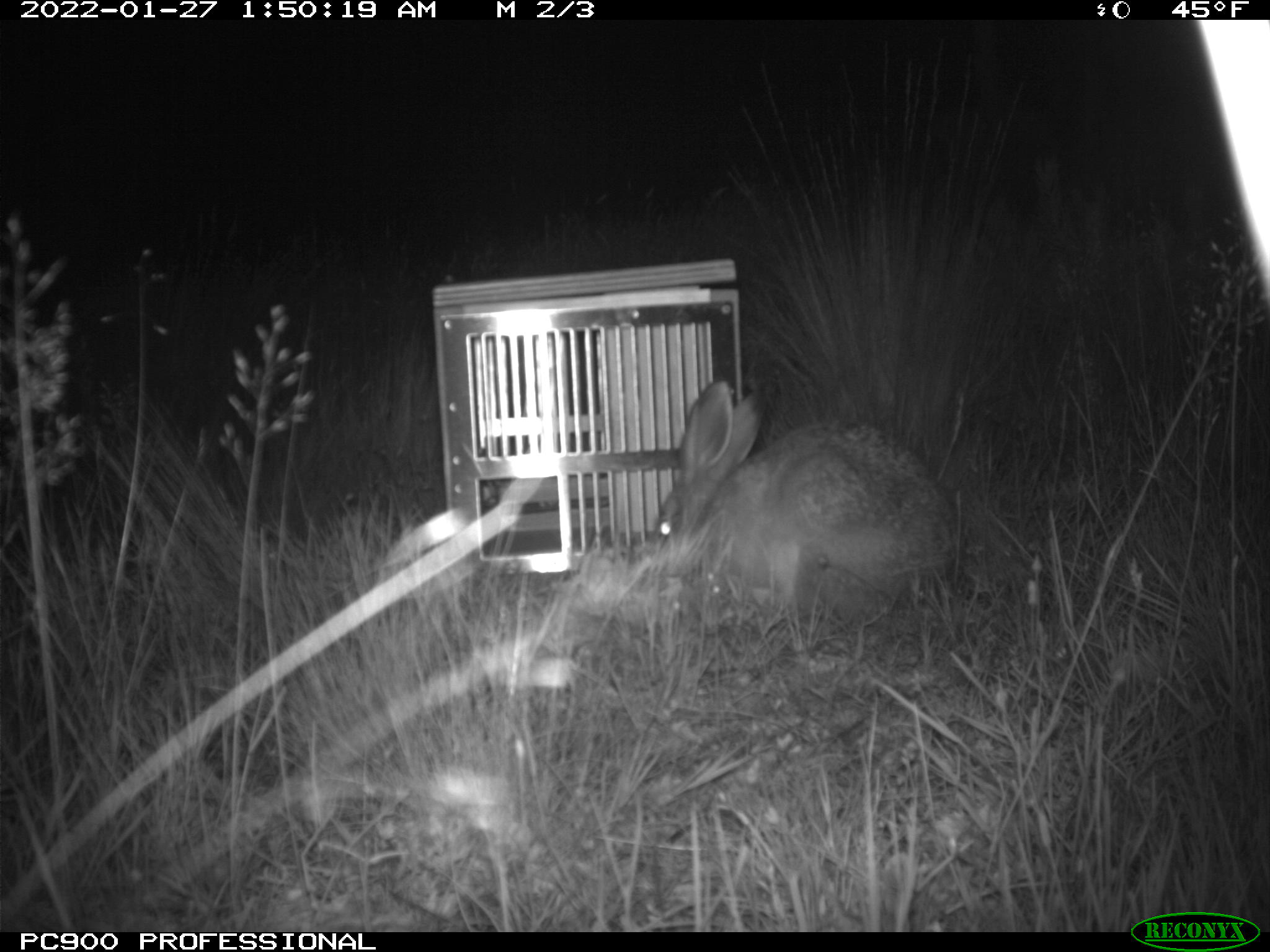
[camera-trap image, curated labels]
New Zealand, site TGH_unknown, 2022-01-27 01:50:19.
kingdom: Animalia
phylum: Chordata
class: Mammalia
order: Lagomorpha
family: Leporidae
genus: Lepus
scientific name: Lepus europaeus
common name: brown hare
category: hare